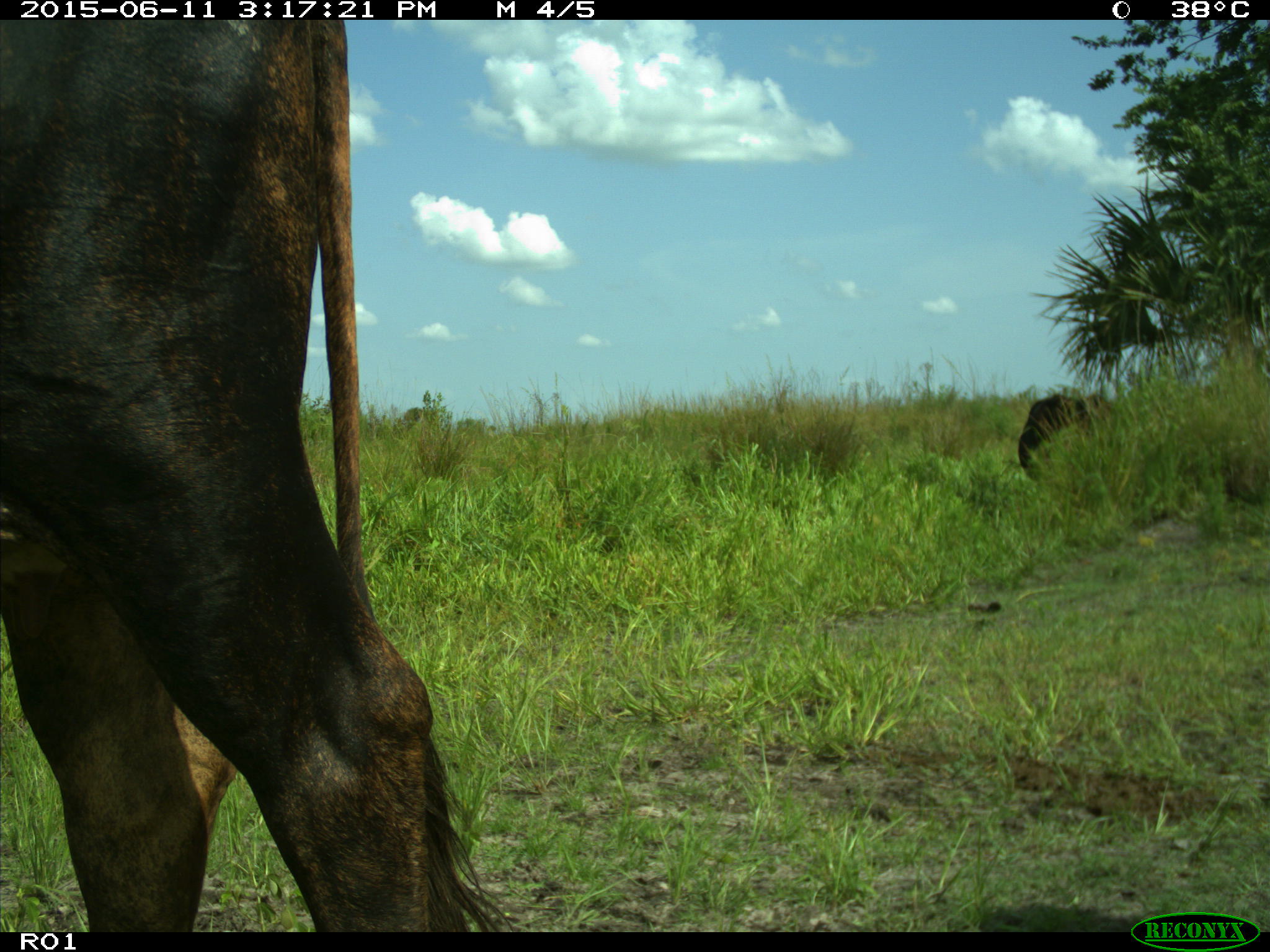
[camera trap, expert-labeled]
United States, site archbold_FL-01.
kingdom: Animalia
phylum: Chordata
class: Mammalia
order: Artiodactyla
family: Bovidae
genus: Bos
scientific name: Bos taurus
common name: domestic cow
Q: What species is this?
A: Bos taurus (domestic cow).